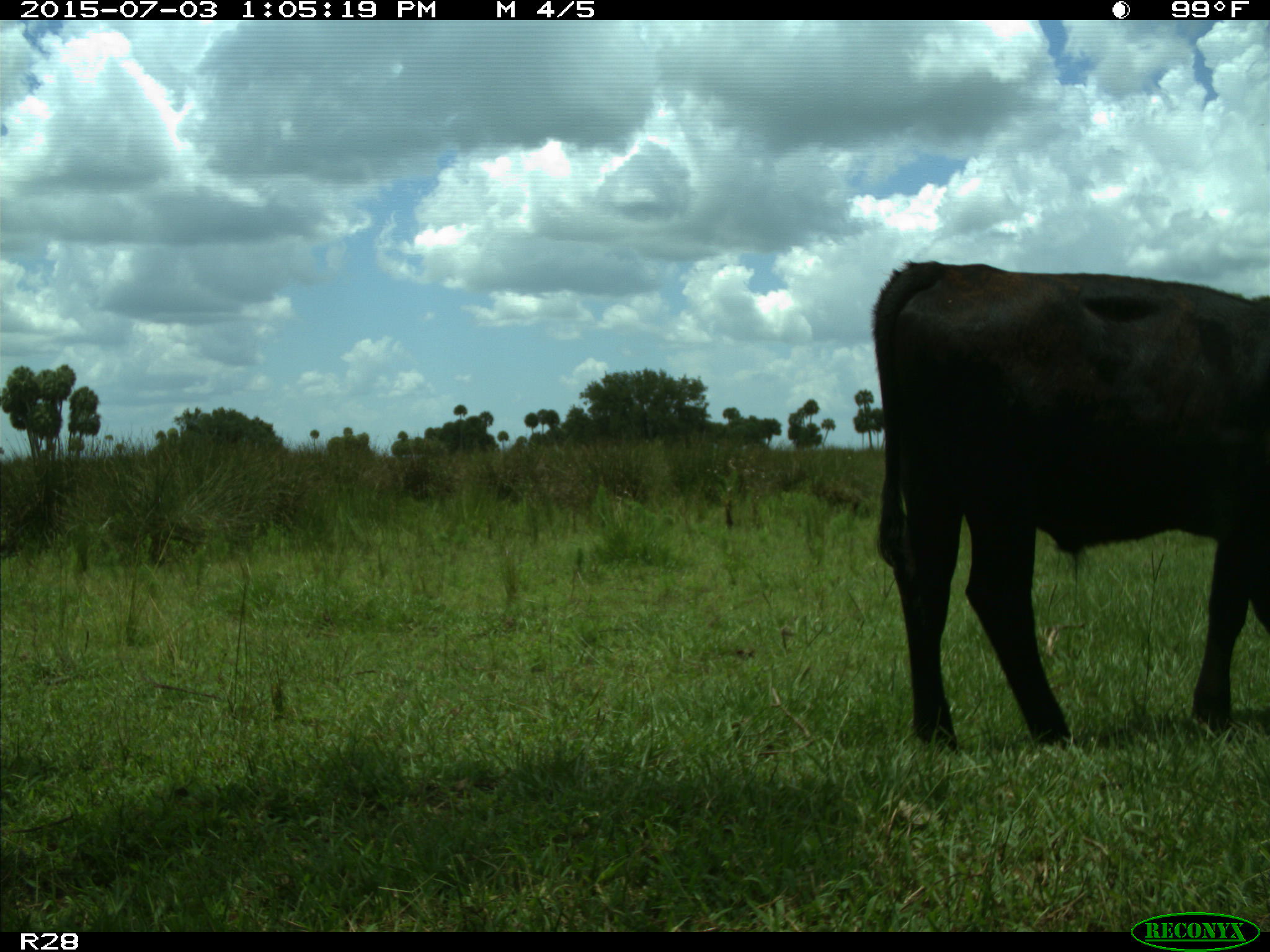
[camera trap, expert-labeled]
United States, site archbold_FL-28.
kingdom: Animalia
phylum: Chordata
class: Mammalia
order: Artiodactyla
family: Bovidae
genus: Bos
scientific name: Bos taurus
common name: domestic cow